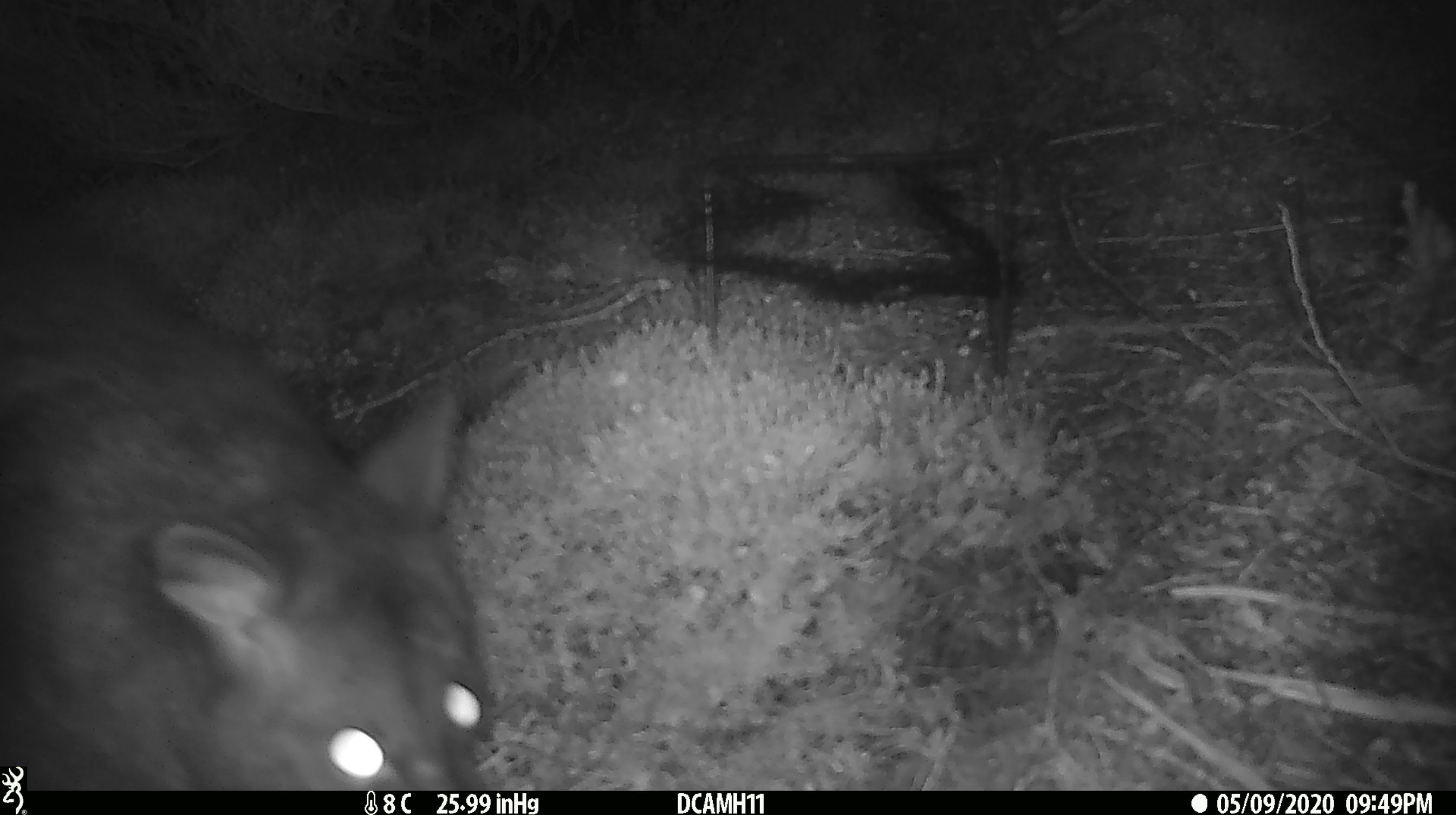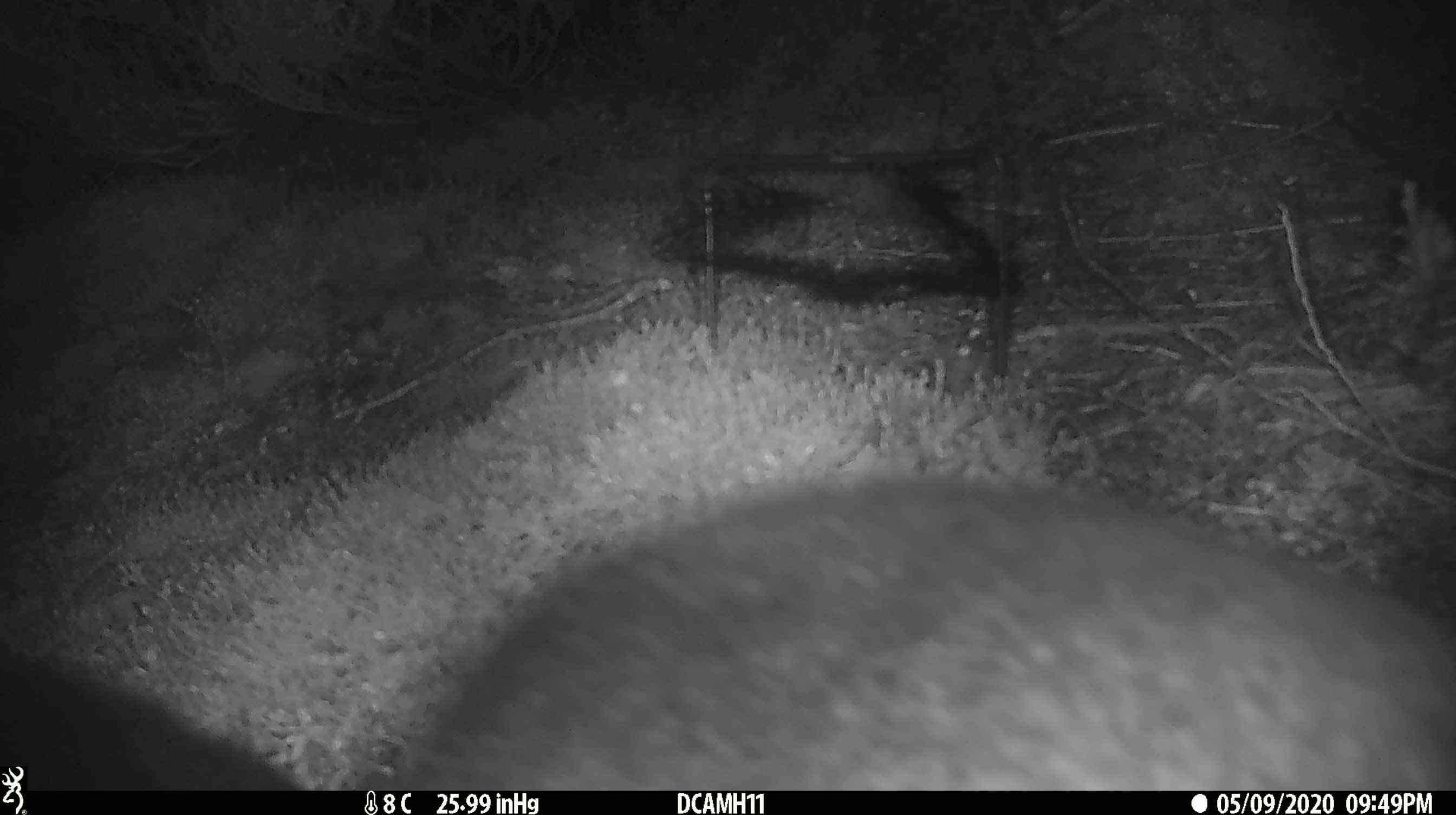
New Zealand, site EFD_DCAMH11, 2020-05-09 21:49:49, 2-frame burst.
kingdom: Animalia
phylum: Chordata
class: Mammalia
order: Diprotodontia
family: Phalangeridae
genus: Trichosurus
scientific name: Trichosurus vulpecula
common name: common brushtail possum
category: possum